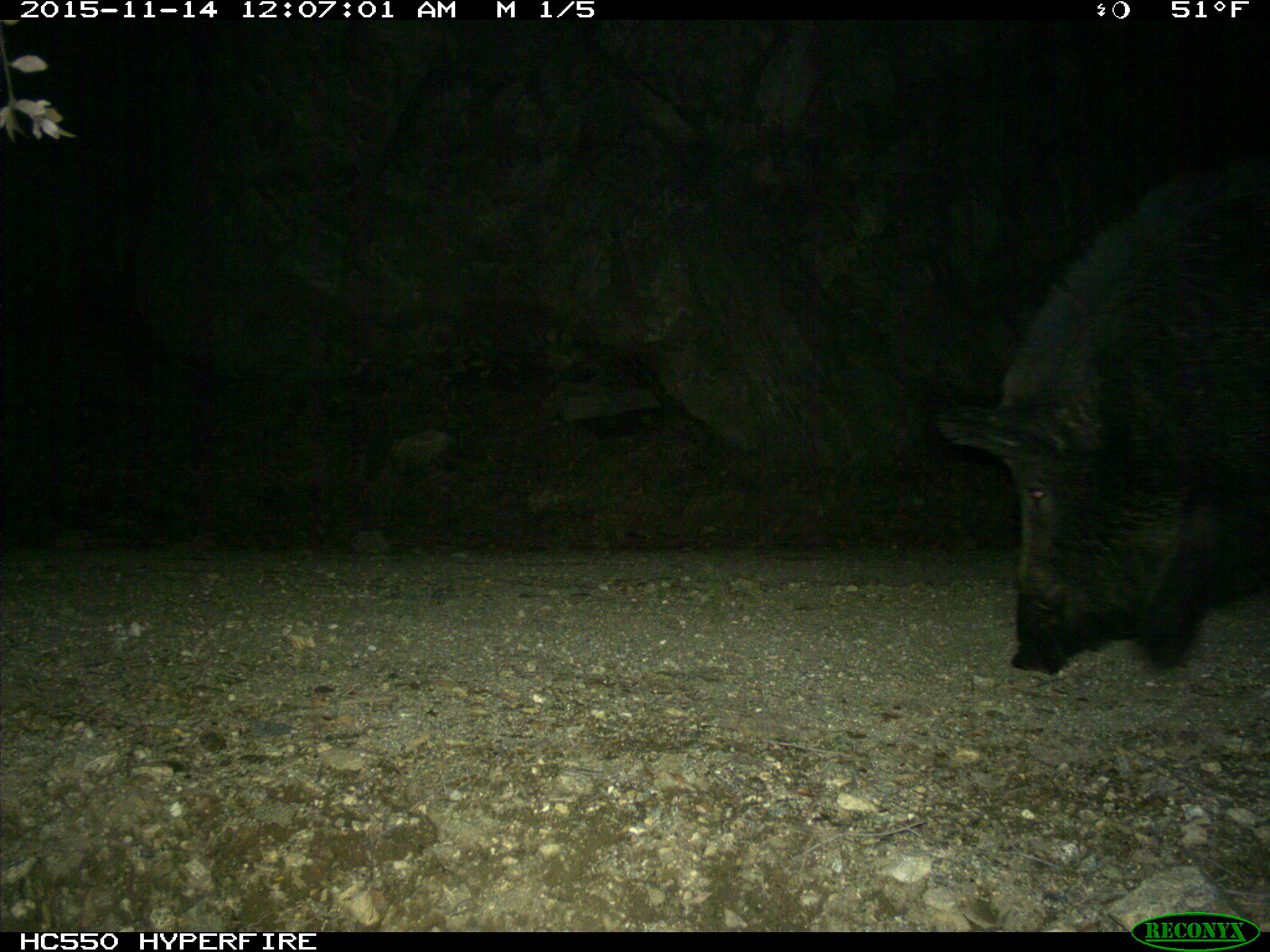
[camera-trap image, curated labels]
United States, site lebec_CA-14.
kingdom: Animalia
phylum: Chordata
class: Mammalia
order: Artiodactyla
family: Suidae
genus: Sus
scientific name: Sus scrofa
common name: wild boar